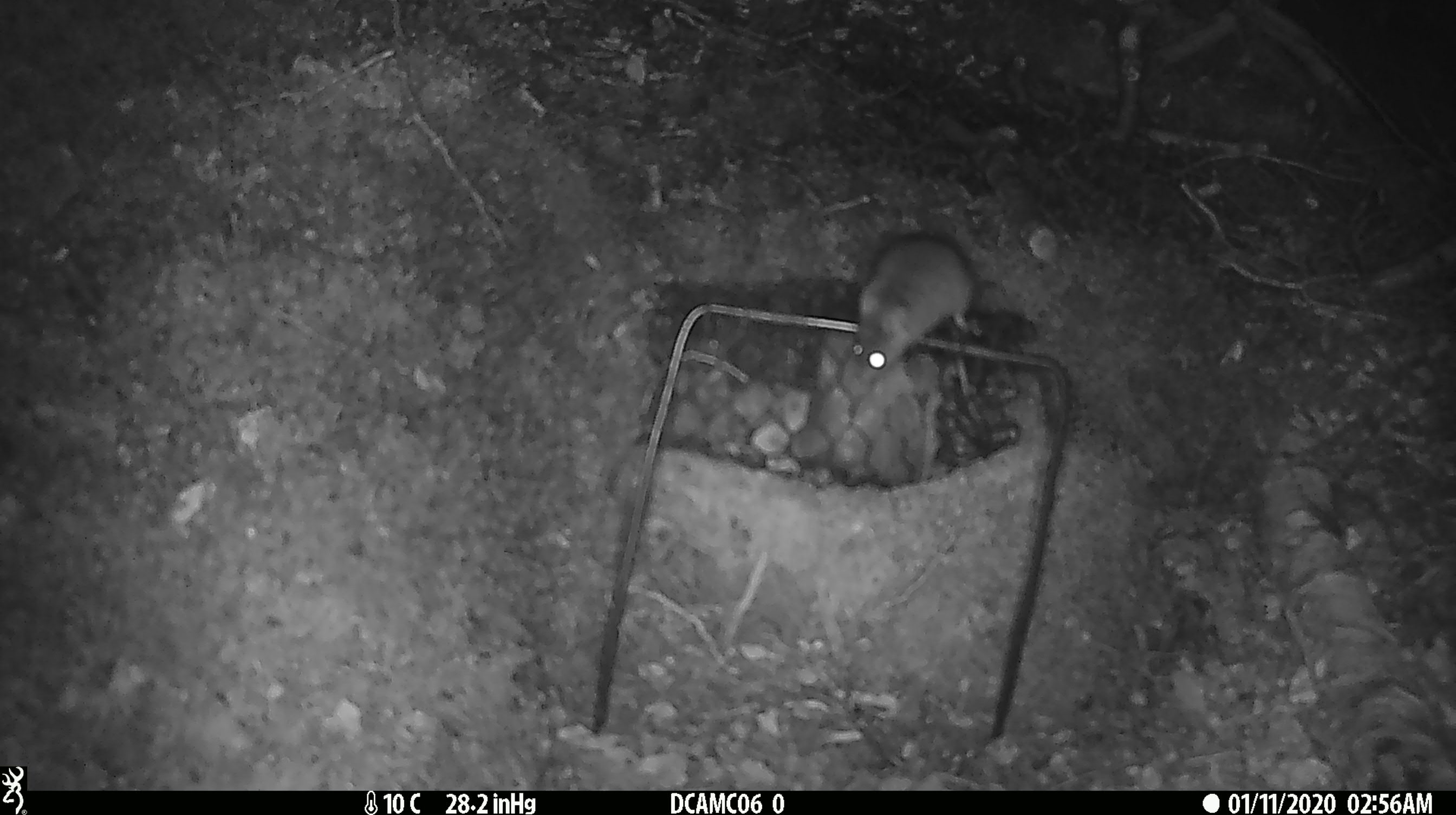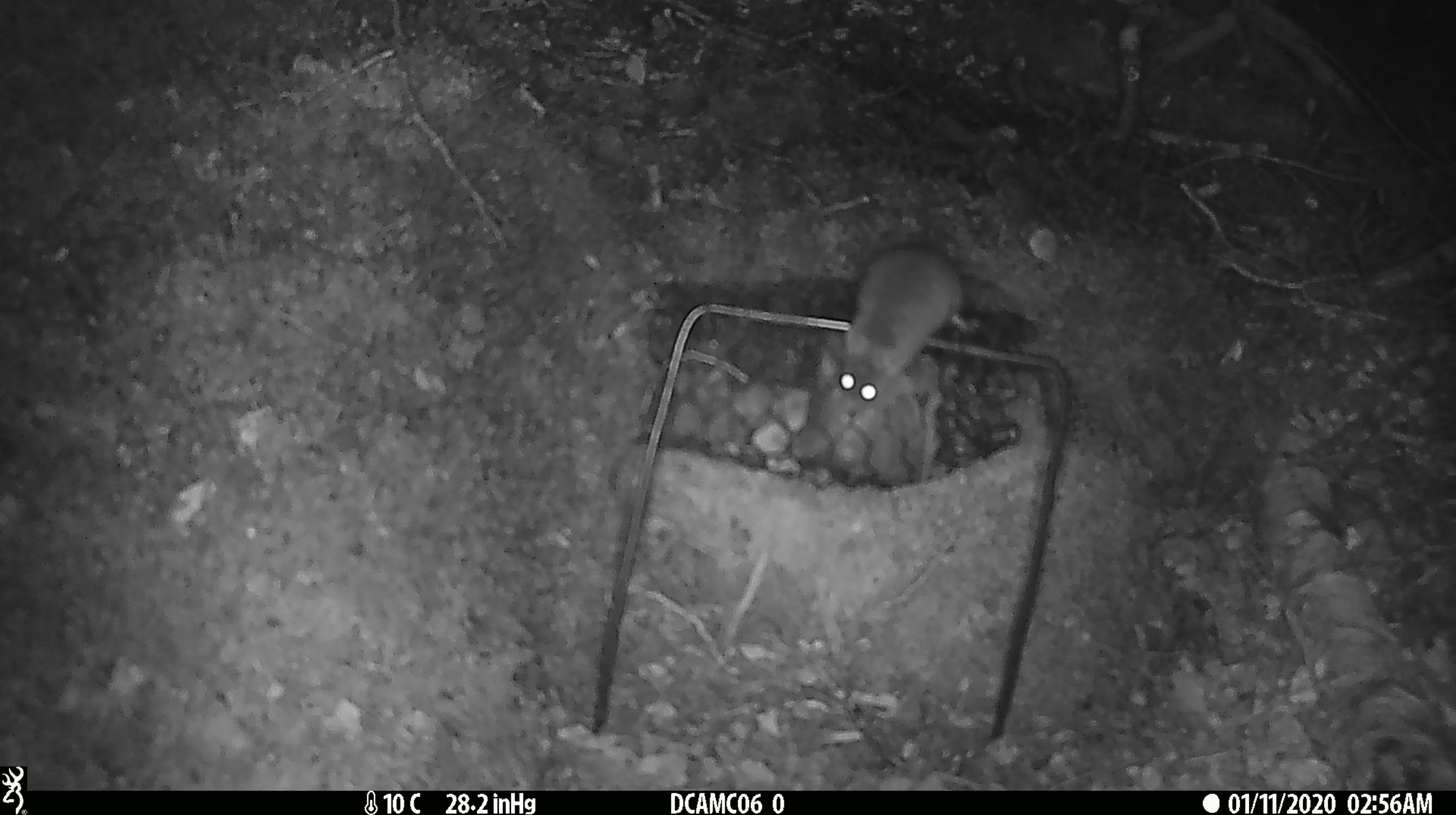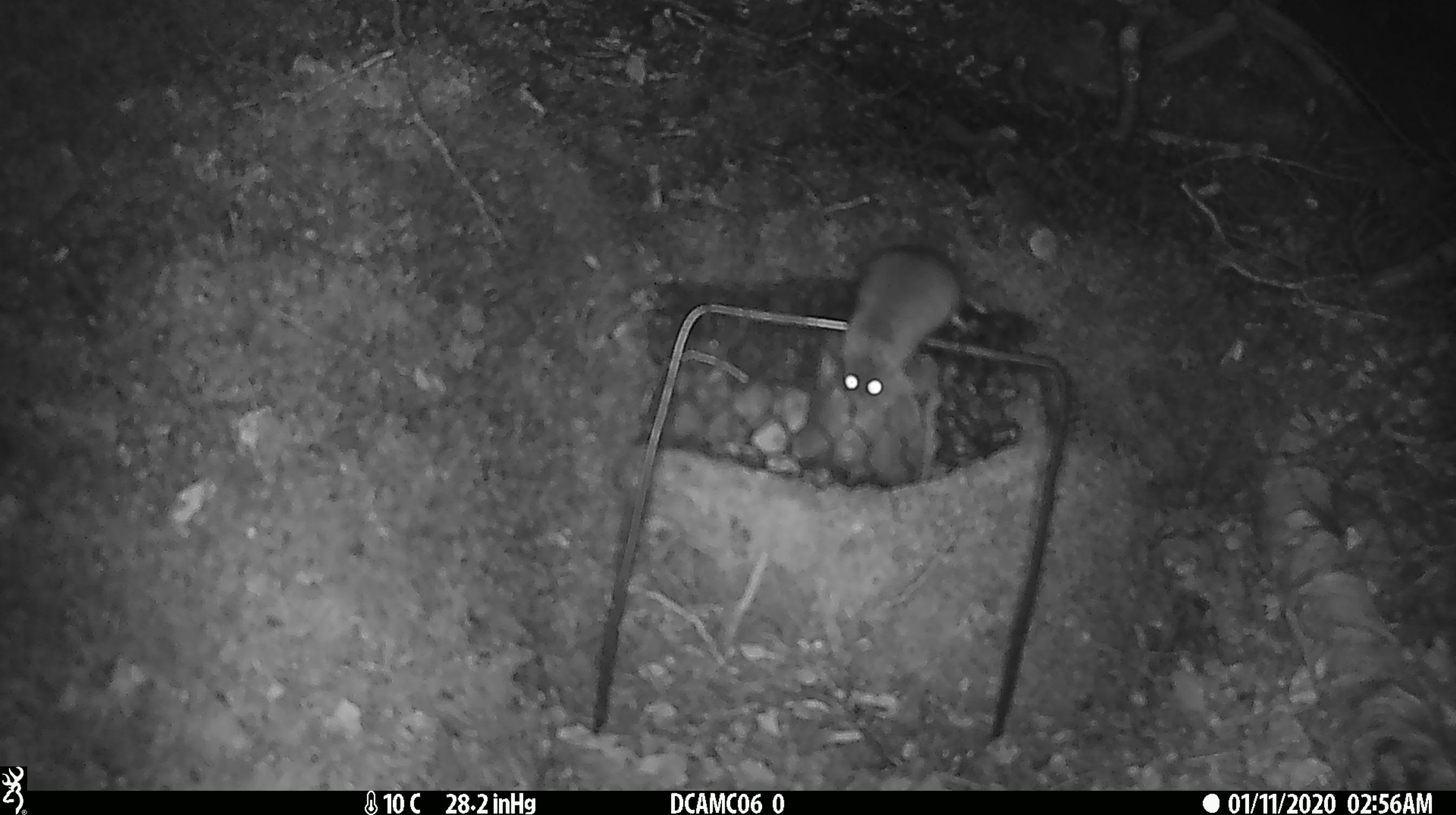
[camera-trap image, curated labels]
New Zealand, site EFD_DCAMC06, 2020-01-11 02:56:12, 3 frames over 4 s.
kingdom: Animalia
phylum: Chordata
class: Mammalia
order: Rodentia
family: Muridae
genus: Mus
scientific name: Mus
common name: mouse